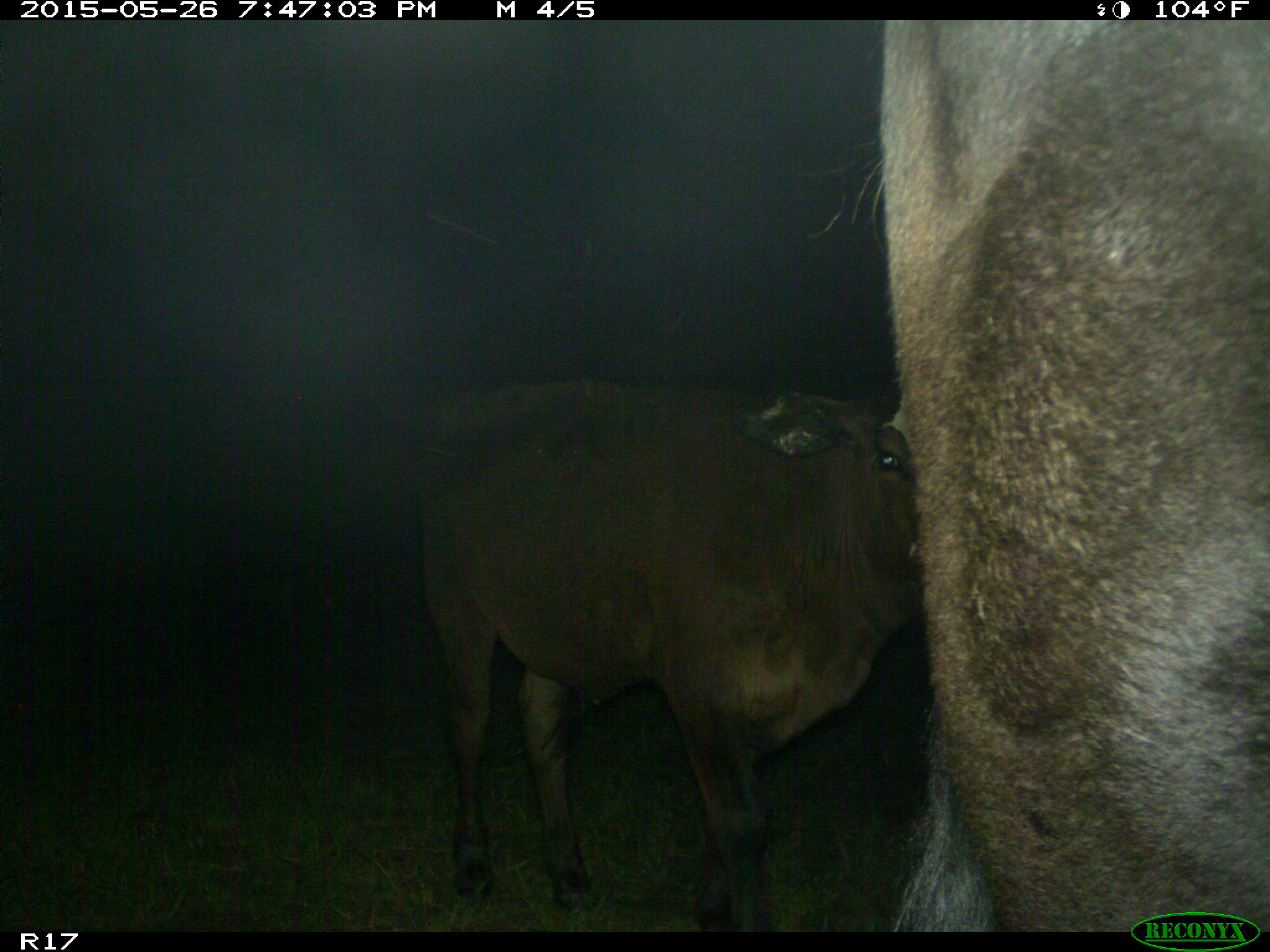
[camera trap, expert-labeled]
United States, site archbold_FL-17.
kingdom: Animalia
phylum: Chordata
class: Mammalia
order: Artiodactyla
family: Bovidae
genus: Bos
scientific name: Bos taurus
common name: domestic cow